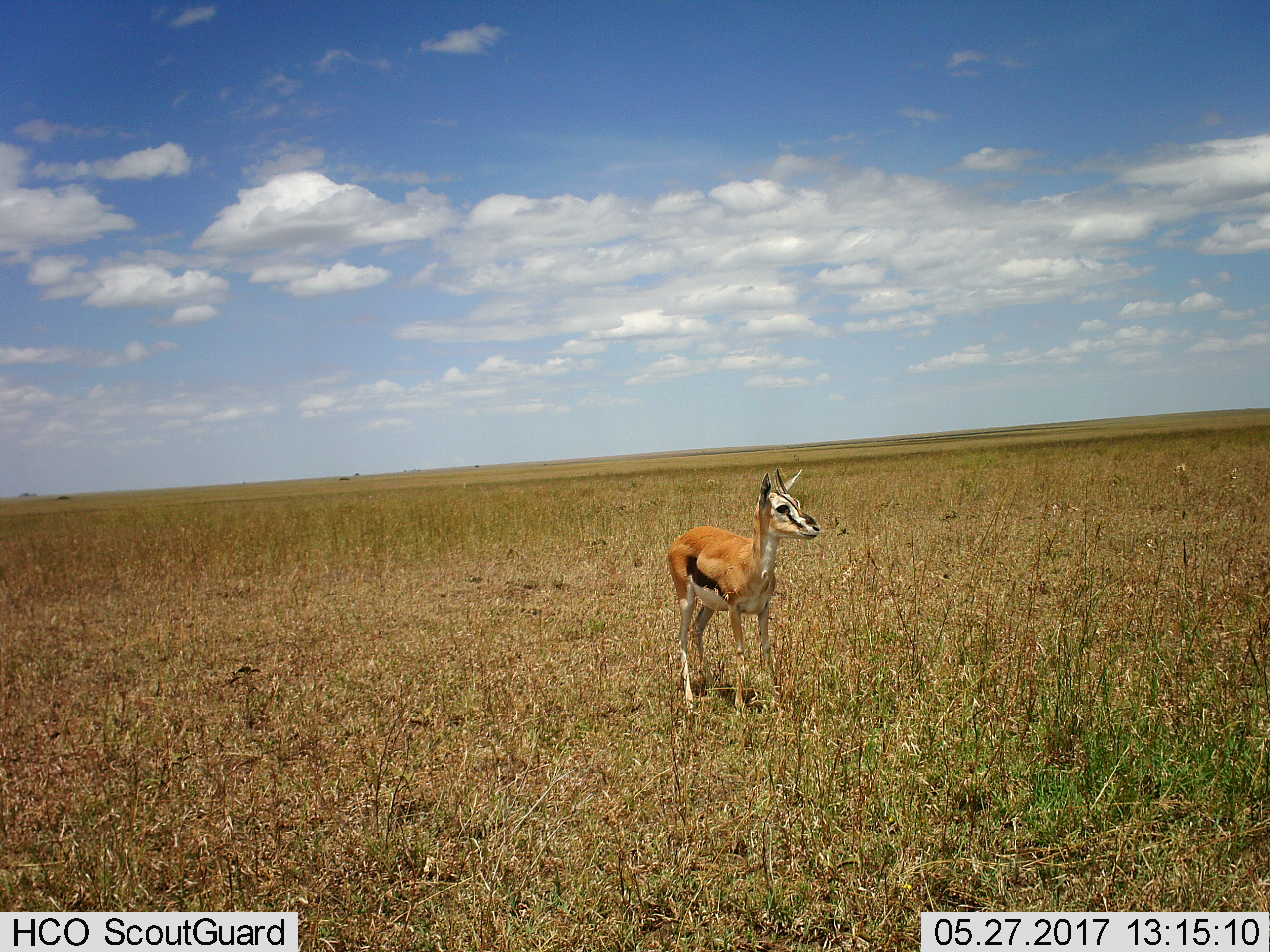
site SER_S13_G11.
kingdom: Animalia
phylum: Chordata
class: Mammalia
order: Artiodactyla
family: Bovidae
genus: Eudorcas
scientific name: Eudorcas thomsonii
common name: thomson's gazelle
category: gazellethomsons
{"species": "gazellethomsons (thomson's gazelle) (Eudorcas thomsonii)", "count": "1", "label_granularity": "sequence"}